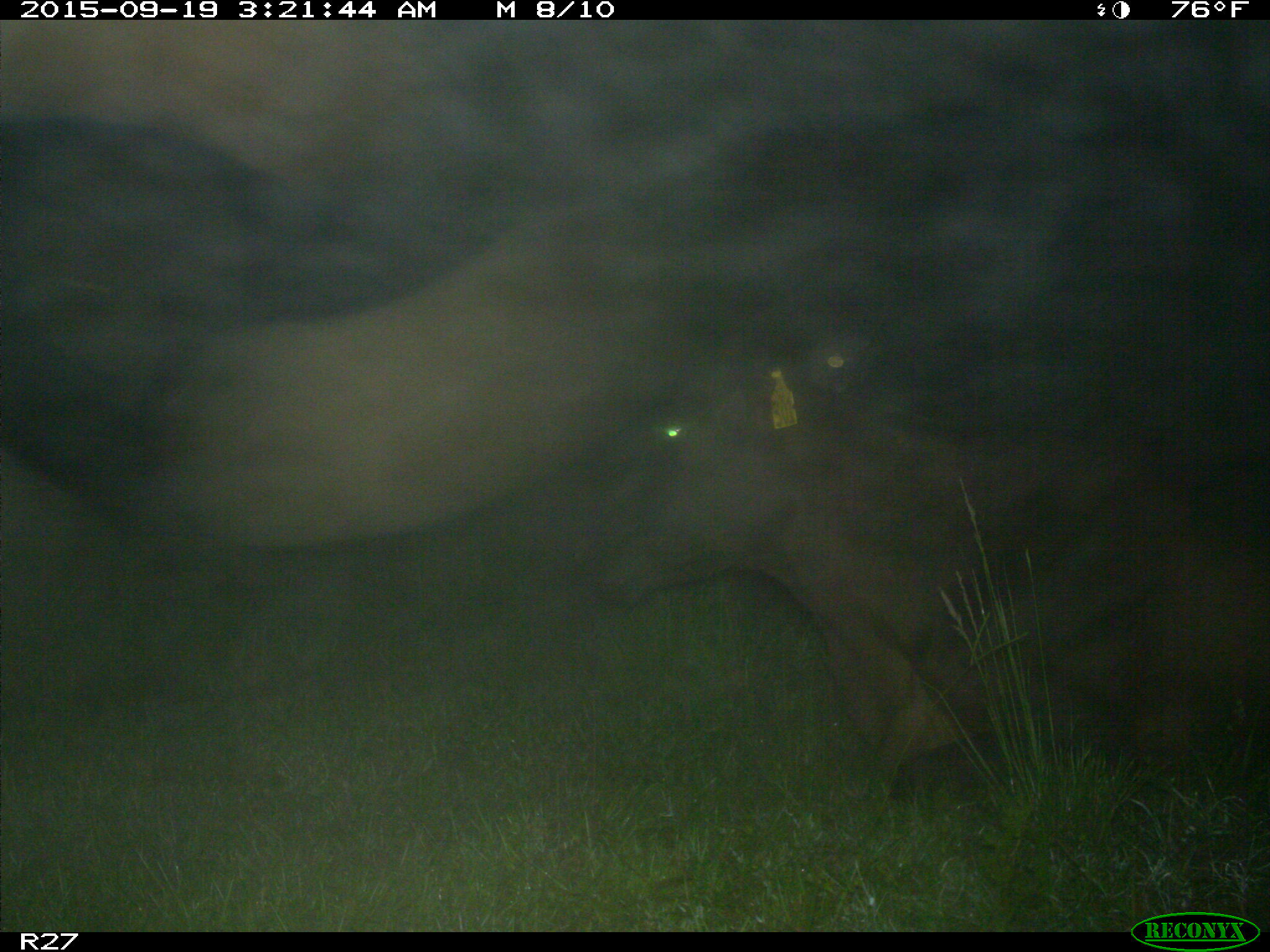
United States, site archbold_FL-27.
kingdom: Animalia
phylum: Chordata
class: Mammalia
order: Artiodactyla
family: Bovidae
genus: Bos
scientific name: Bos taurus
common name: domestic cow